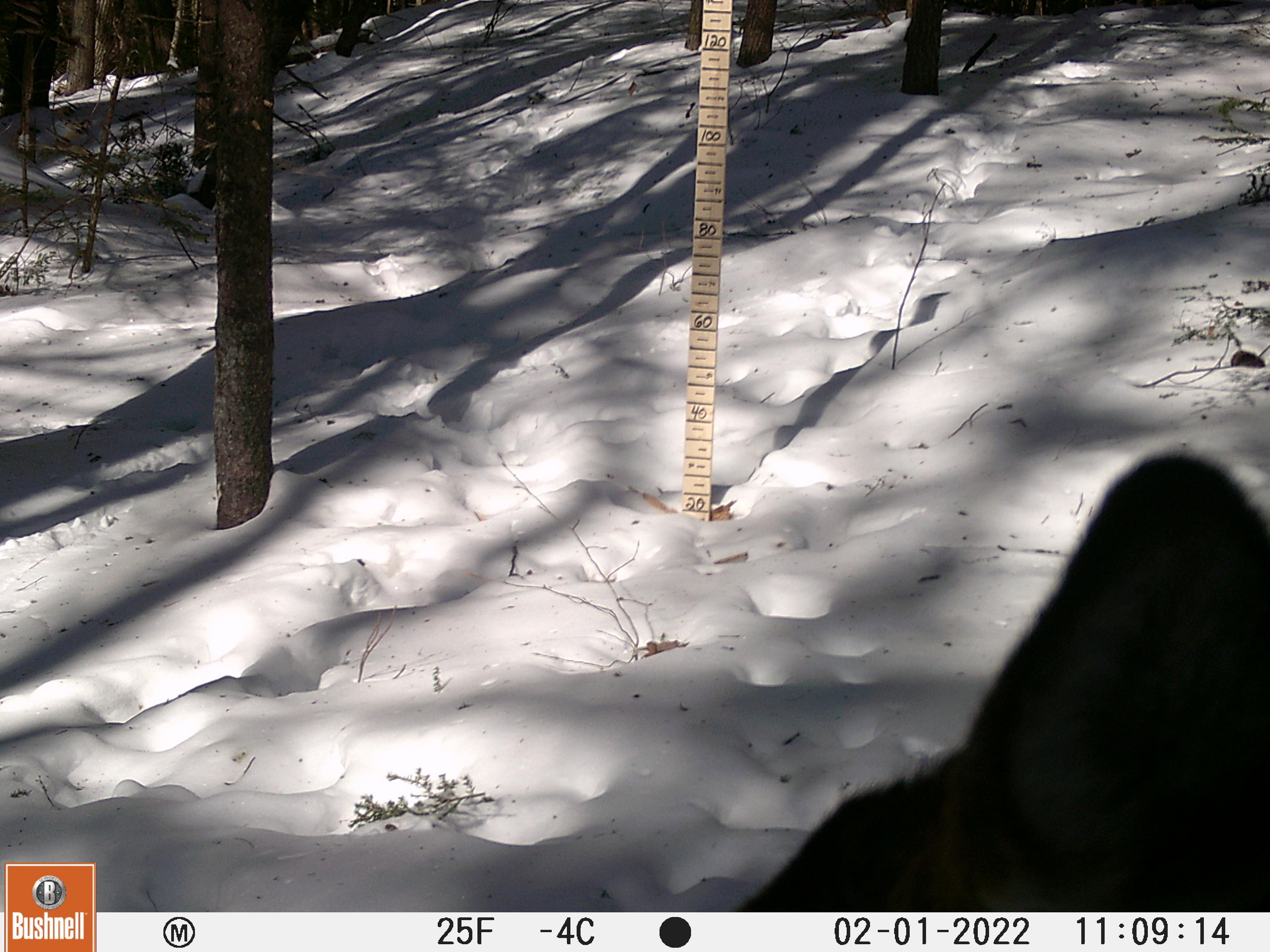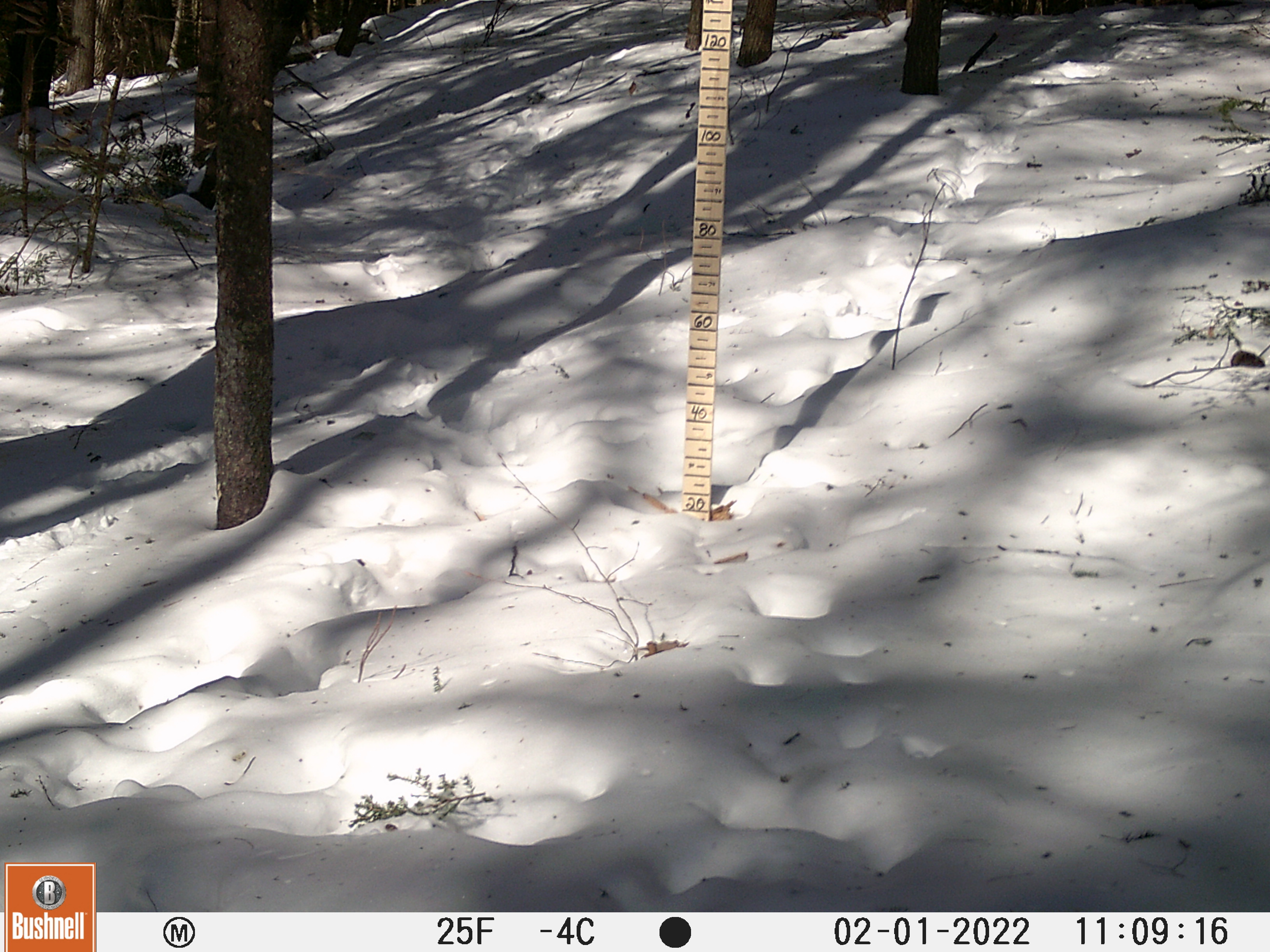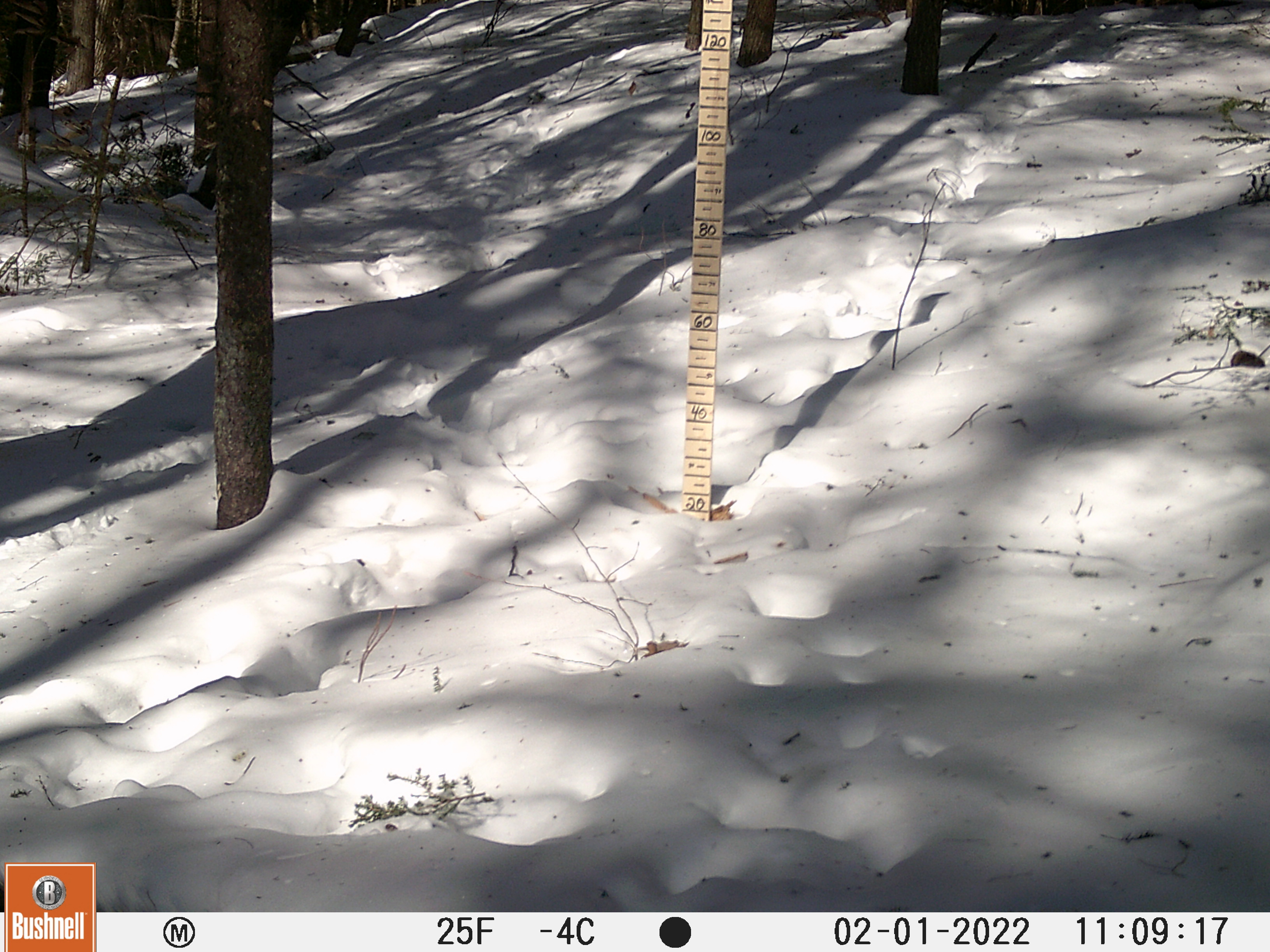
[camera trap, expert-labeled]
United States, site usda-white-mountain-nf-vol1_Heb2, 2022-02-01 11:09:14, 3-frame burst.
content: unidentified animal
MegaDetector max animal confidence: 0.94